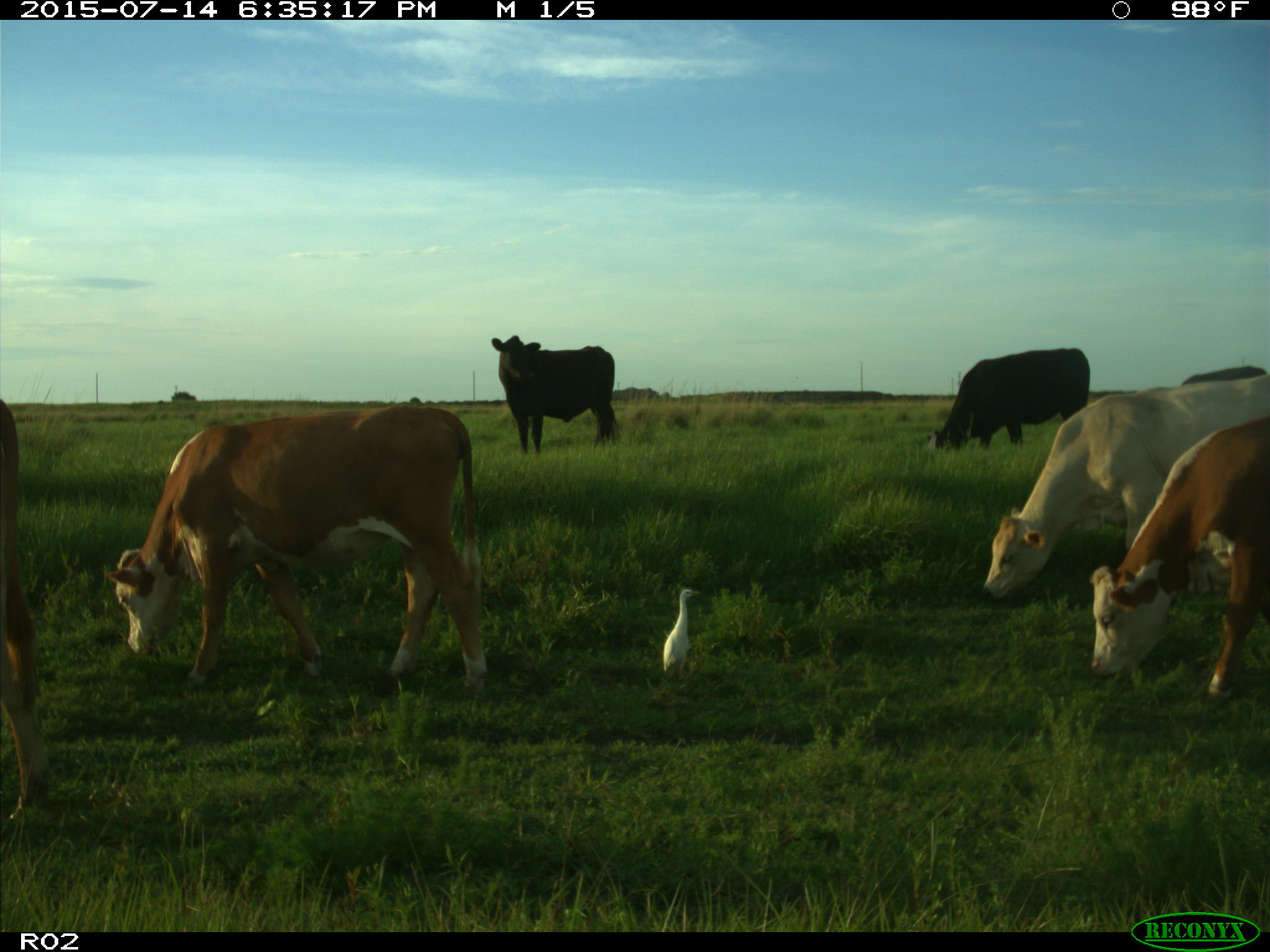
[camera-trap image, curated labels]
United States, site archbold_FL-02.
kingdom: Animalia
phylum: Chordata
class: Mammalia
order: Artiodactyla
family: Bovidae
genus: Bos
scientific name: Bos taurus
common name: domestic cow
Bos taurus (domestic cow).